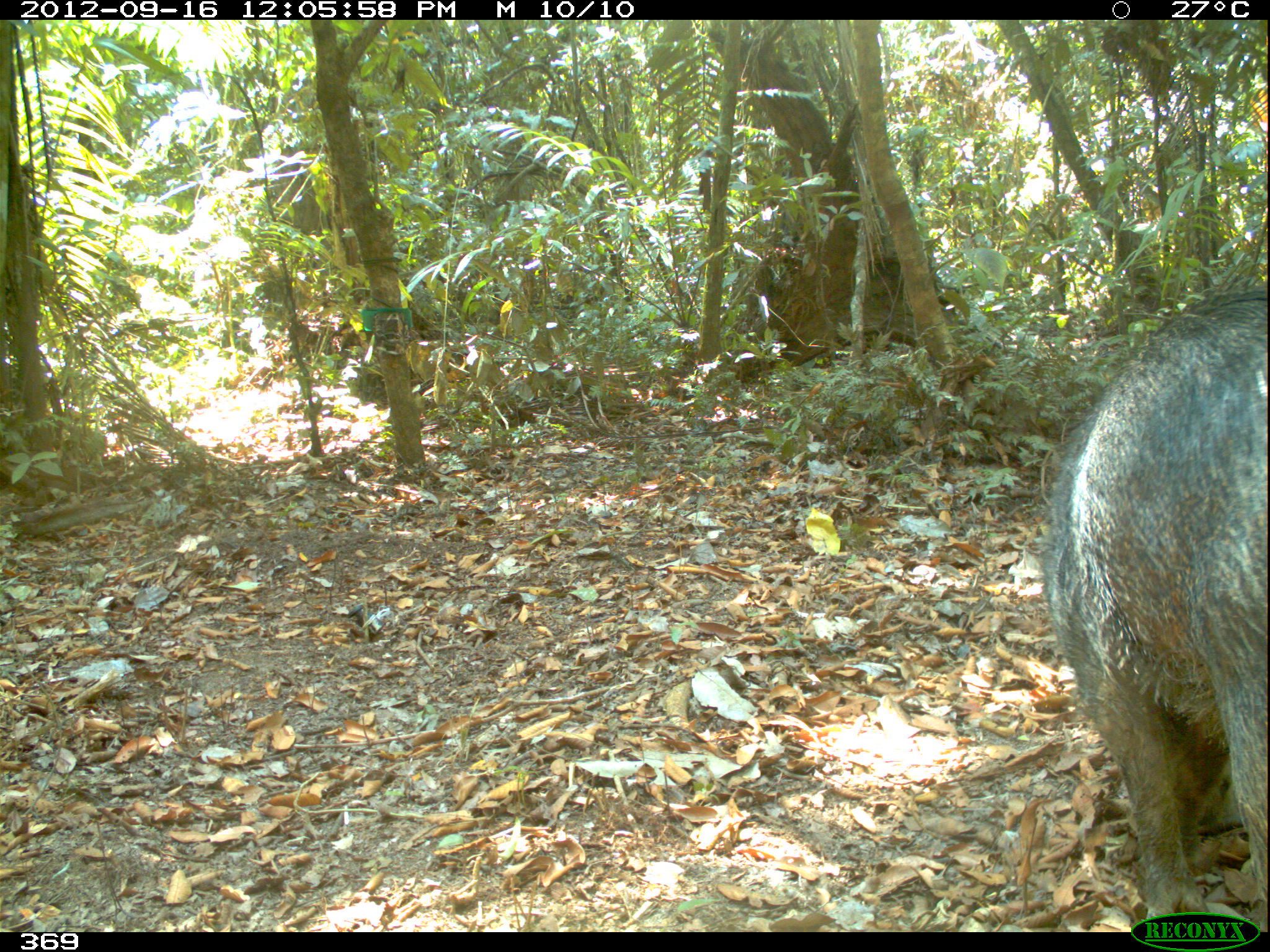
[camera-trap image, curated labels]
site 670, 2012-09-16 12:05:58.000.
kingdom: Animalia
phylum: Chordata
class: Mammalia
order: Artiodactyla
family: Tayassuidae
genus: Tayassu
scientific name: Tayassu pecari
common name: white-lipped peccary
Tayassu pecari (white-lipped peccary).